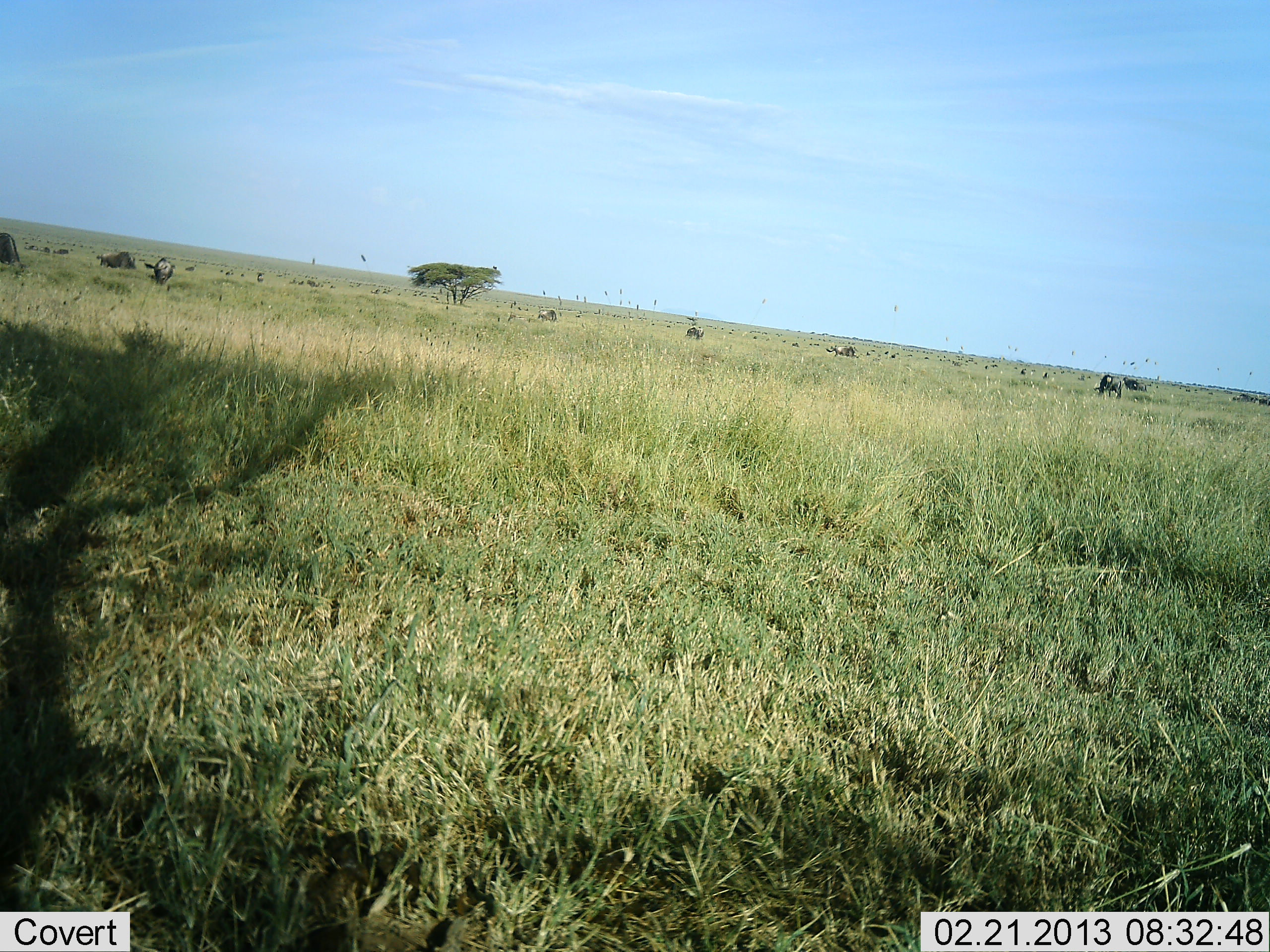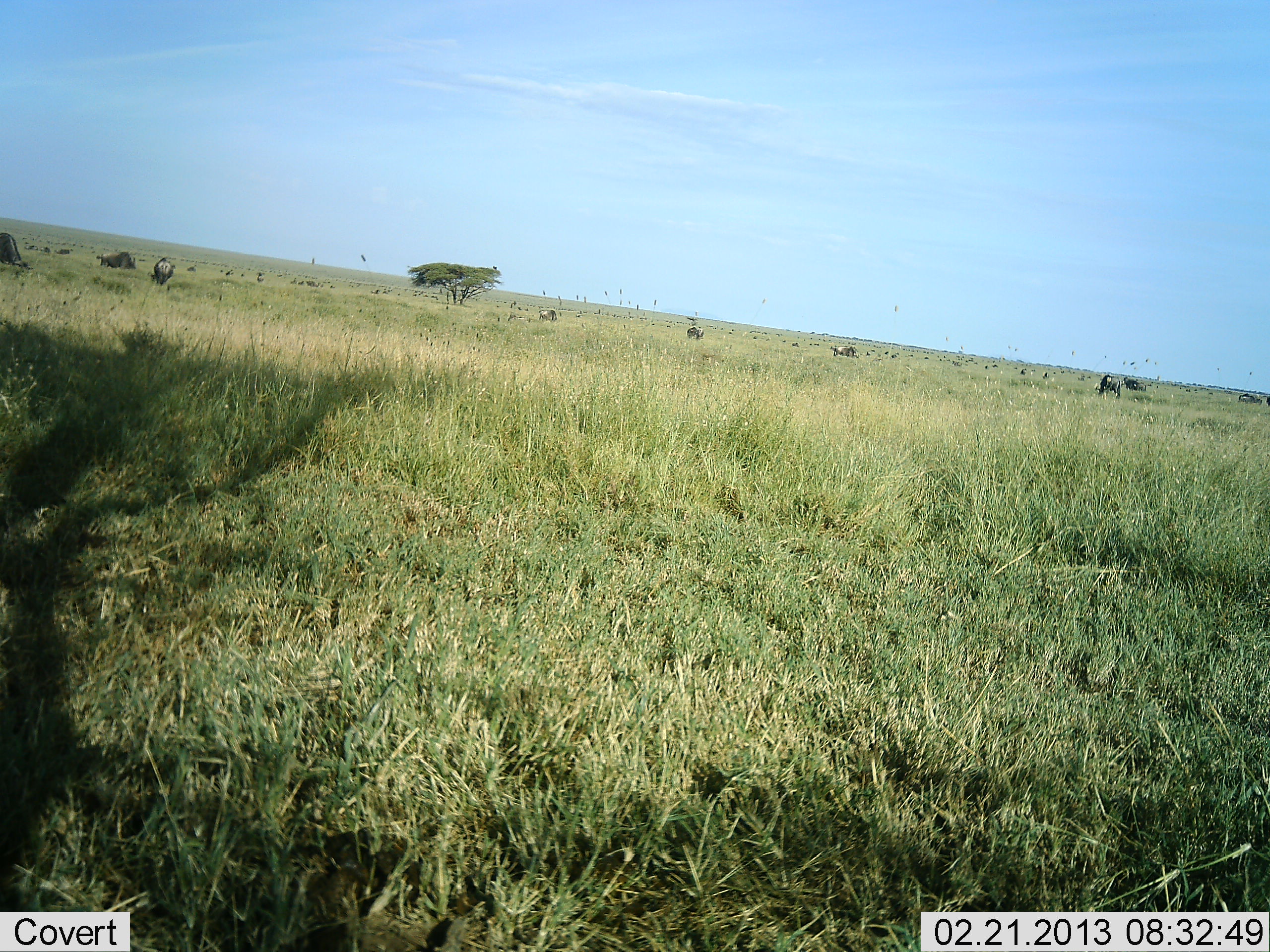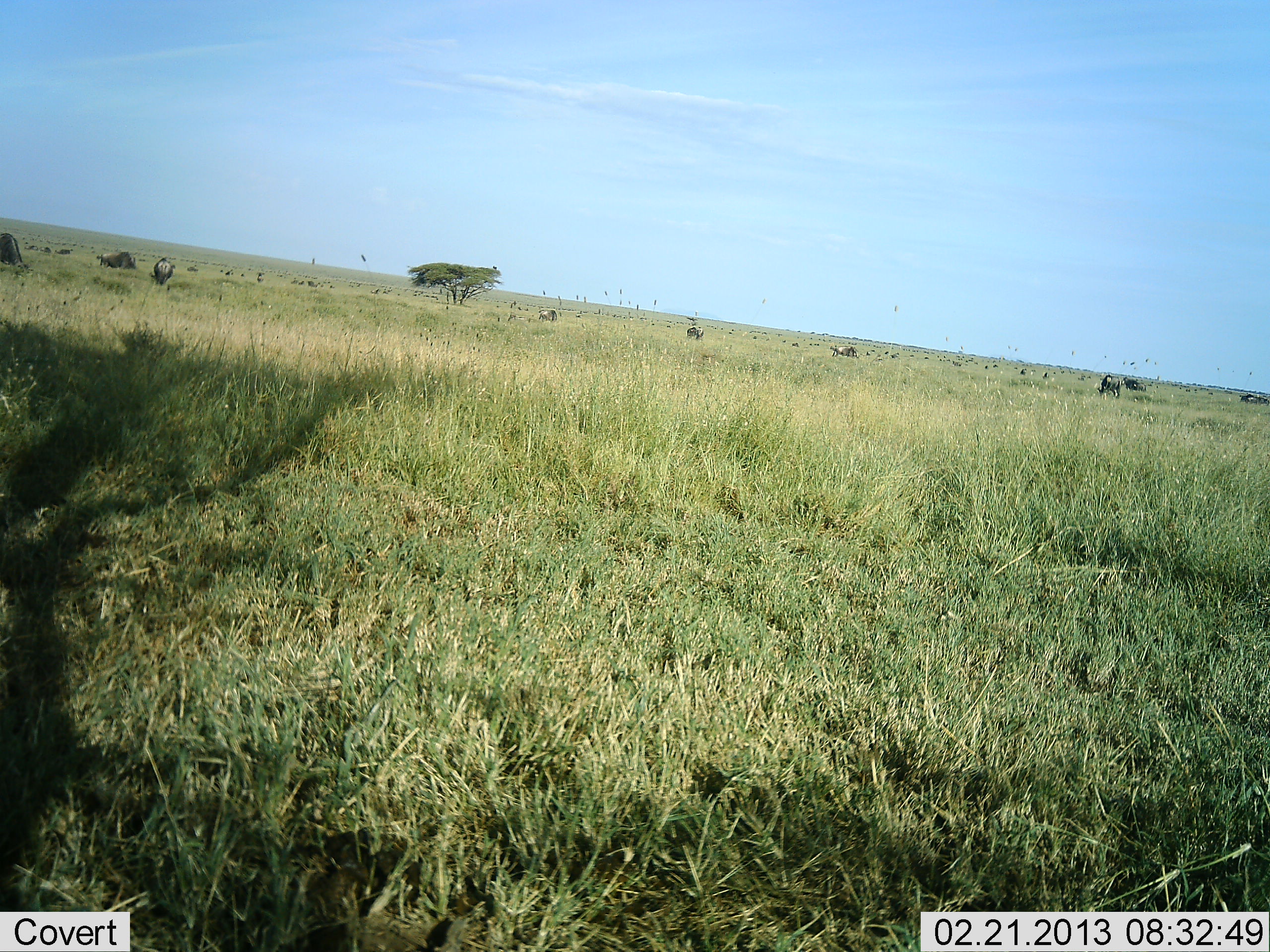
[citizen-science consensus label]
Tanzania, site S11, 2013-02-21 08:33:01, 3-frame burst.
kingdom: Animalia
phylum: Chordata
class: Mammalia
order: Artiodactyla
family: Bovidae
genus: Connochaetes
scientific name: Connochaetes taurinus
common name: blue wildebeest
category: wildebeest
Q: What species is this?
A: Wildebeest (blue wildebeest) (Connochaetes taurinus).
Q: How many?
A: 11-50.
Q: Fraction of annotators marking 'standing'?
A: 29%.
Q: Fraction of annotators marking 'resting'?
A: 24%.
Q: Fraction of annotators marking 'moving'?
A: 18%.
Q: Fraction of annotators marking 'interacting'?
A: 0%.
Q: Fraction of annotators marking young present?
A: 0%.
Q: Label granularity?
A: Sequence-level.